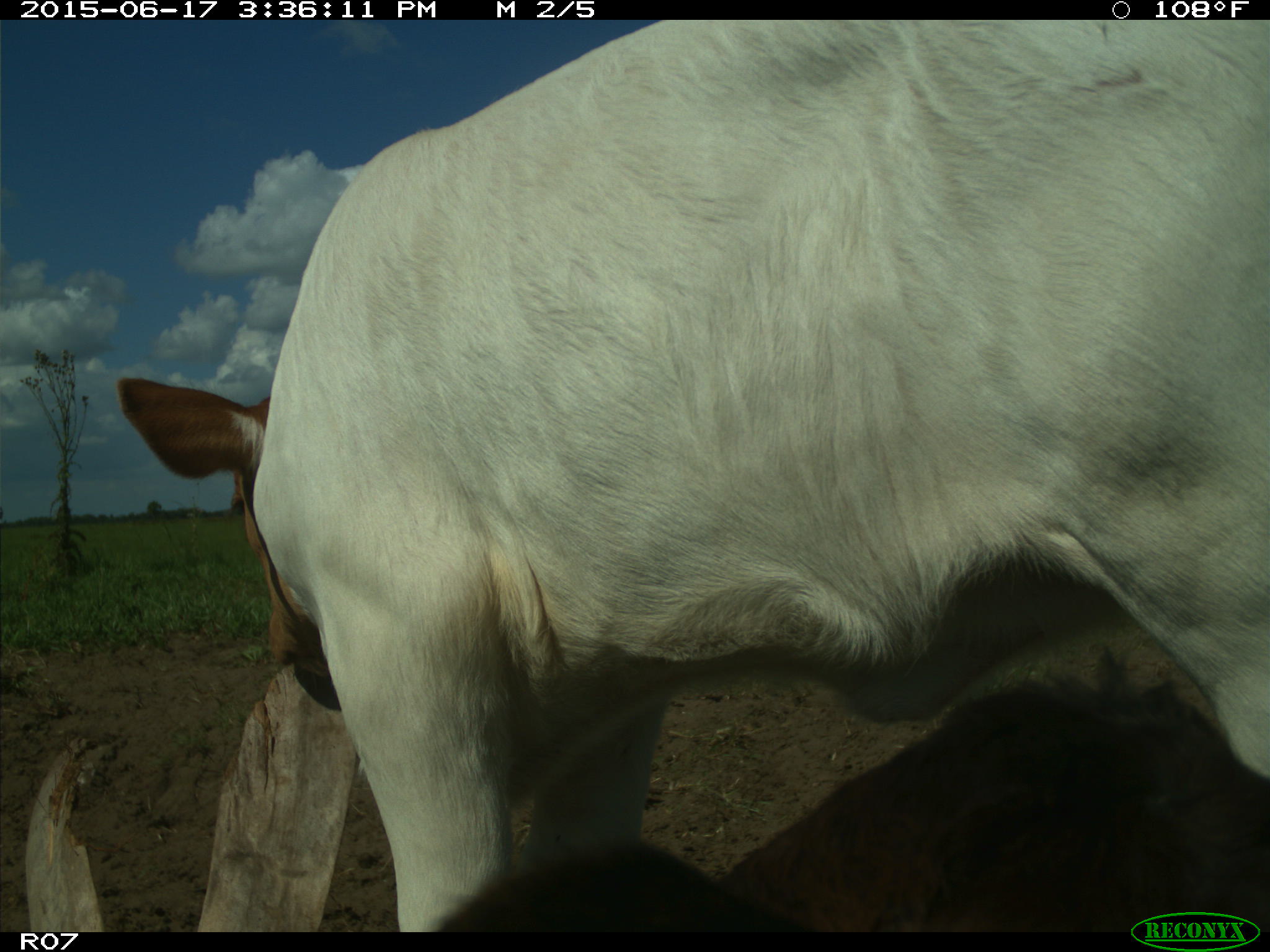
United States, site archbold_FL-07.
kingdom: Animalia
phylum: Chordata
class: Mammalia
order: Artiodactyla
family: Bovidae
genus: Bos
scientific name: Bos taurus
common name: domestic cow